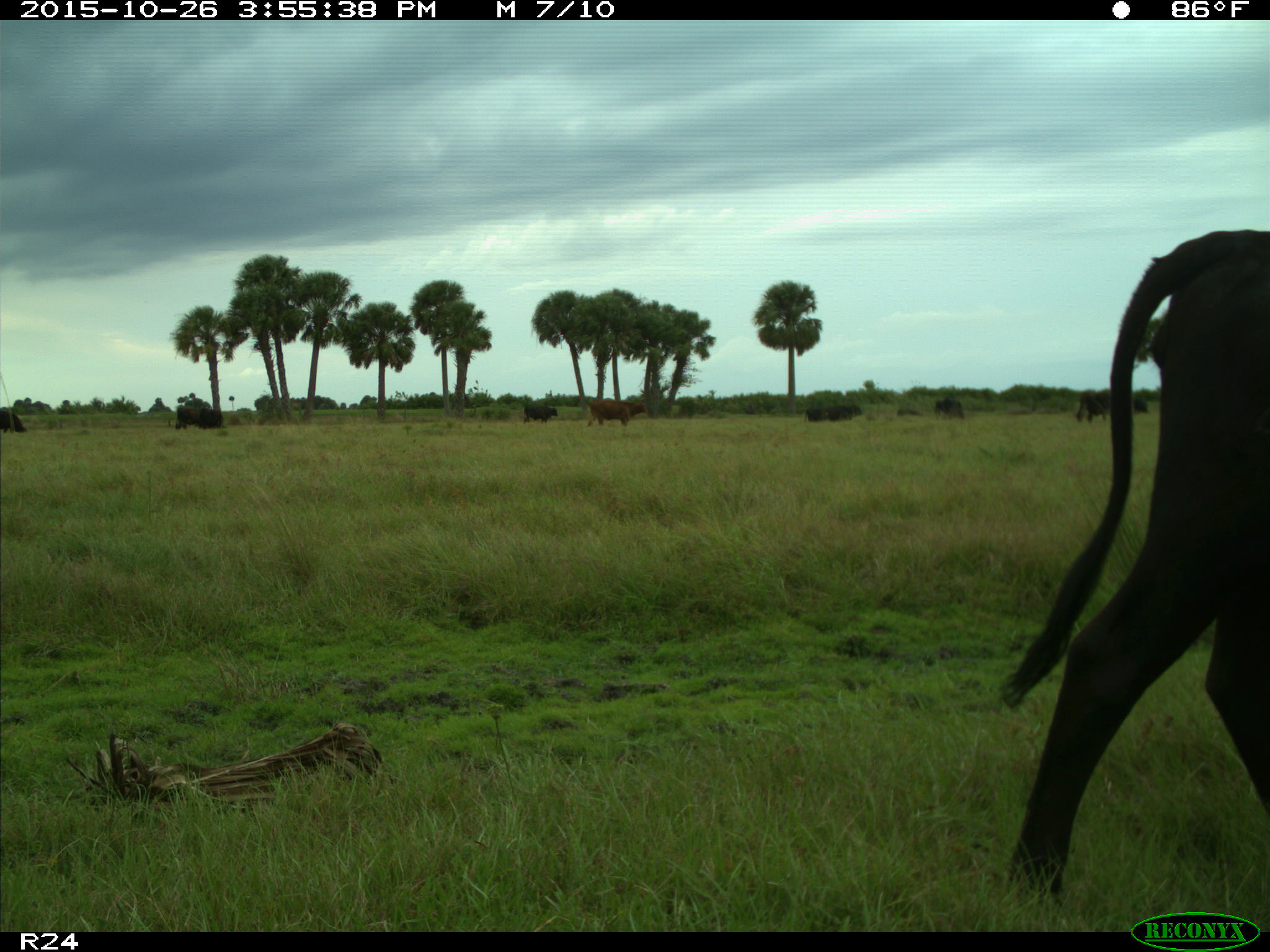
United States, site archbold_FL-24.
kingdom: Animalia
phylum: Chordata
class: Mammalia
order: Artiodactyla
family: Bovidae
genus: Bos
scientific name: Bos taurus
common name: domestic cow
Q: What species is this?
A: Bos taurus (domestic cow).